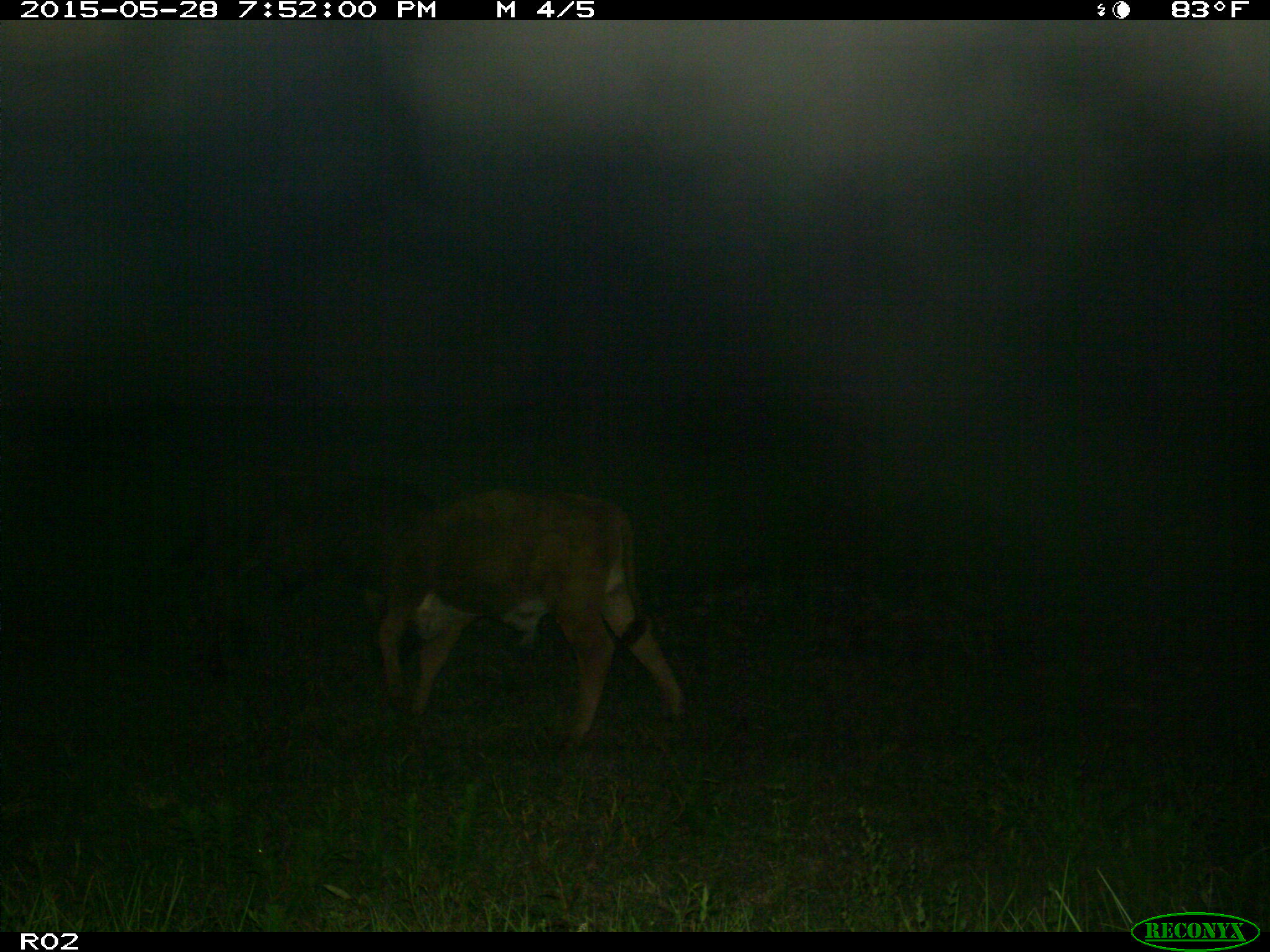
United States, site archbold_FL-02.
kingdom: Animalia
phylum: Chordata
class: Mammalia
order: Artiodactyla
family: Bovidae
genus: Bos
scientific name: Bos taurus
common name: domestic cow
Bos taurus (domestic cow).